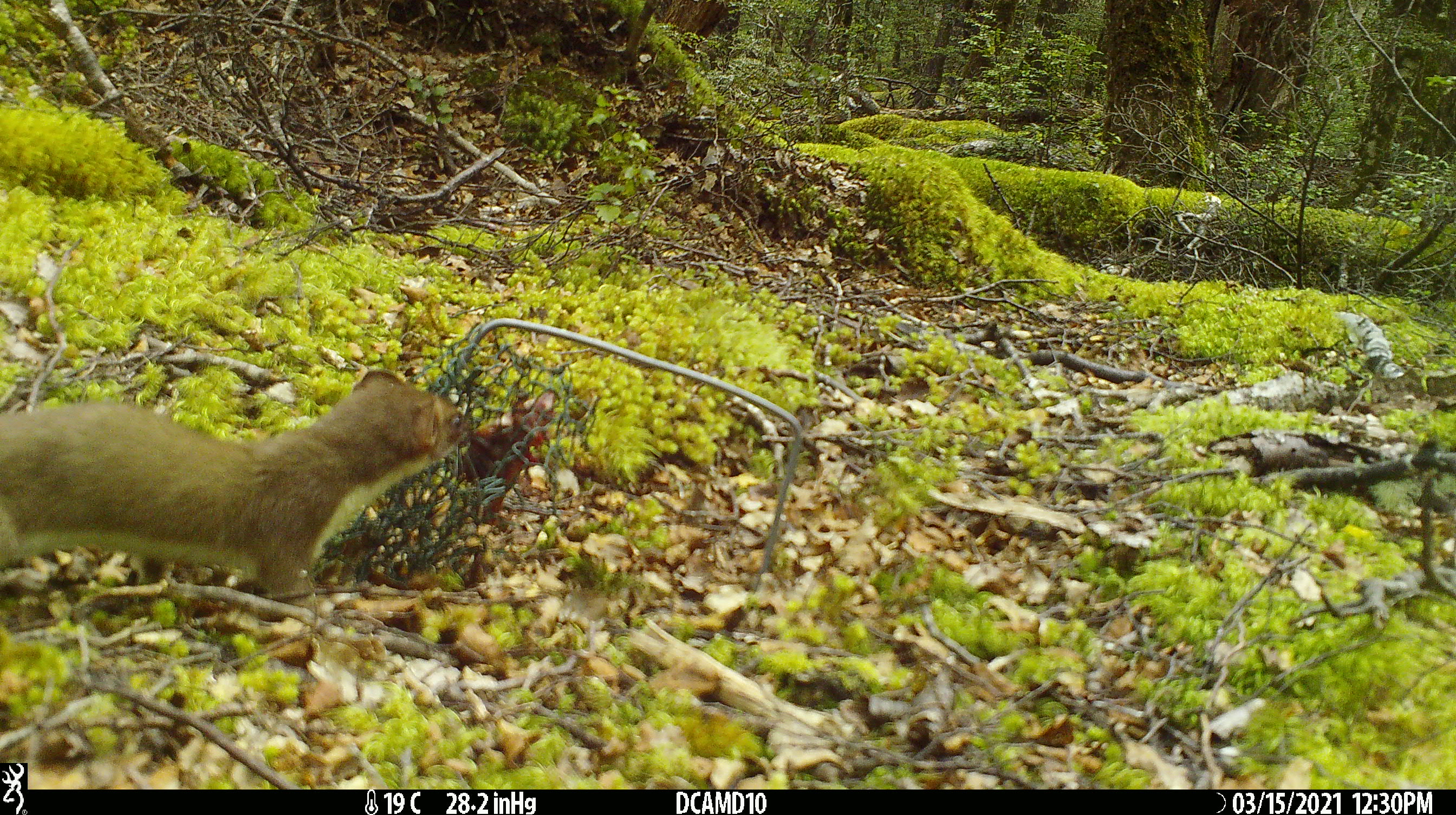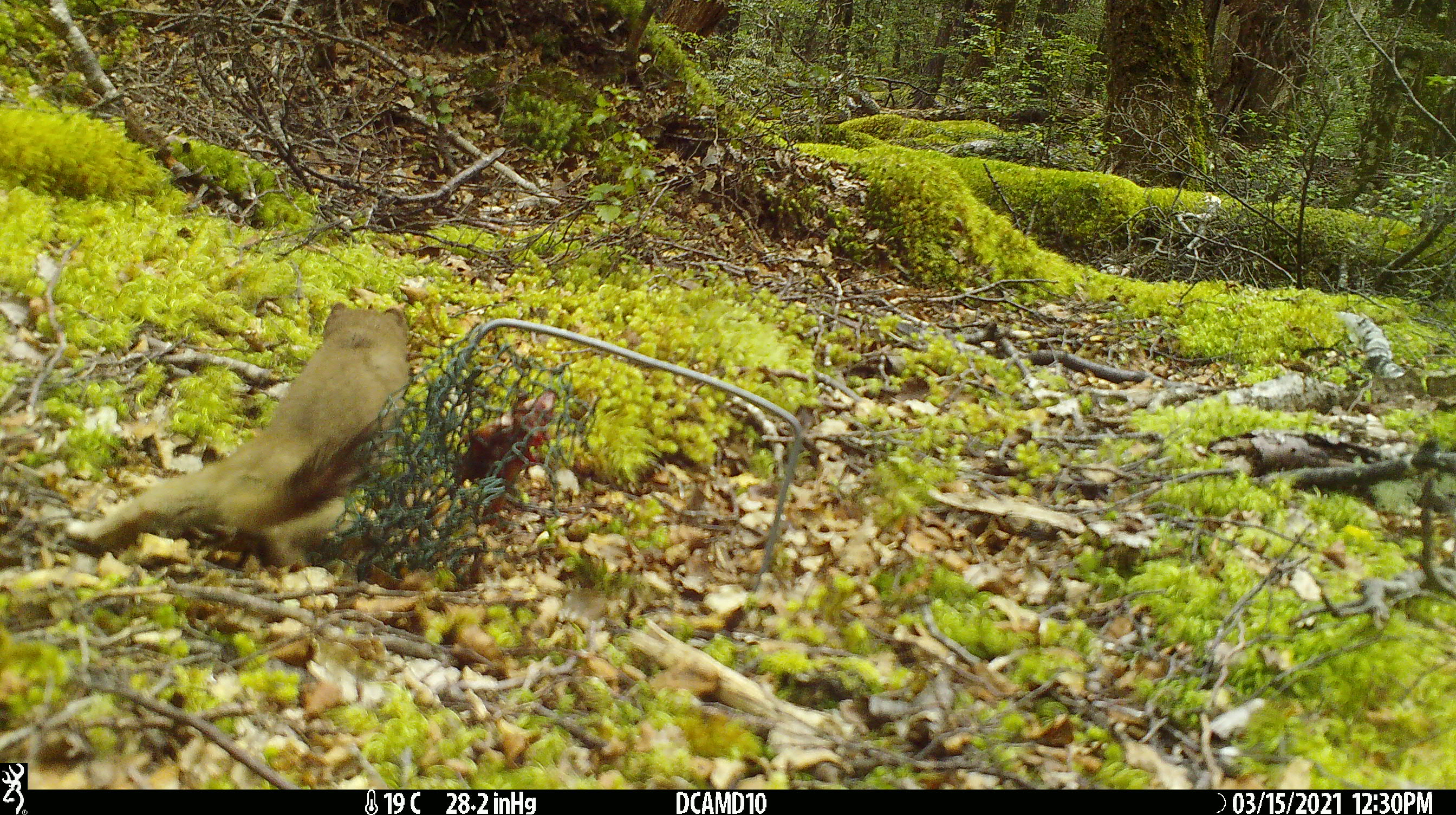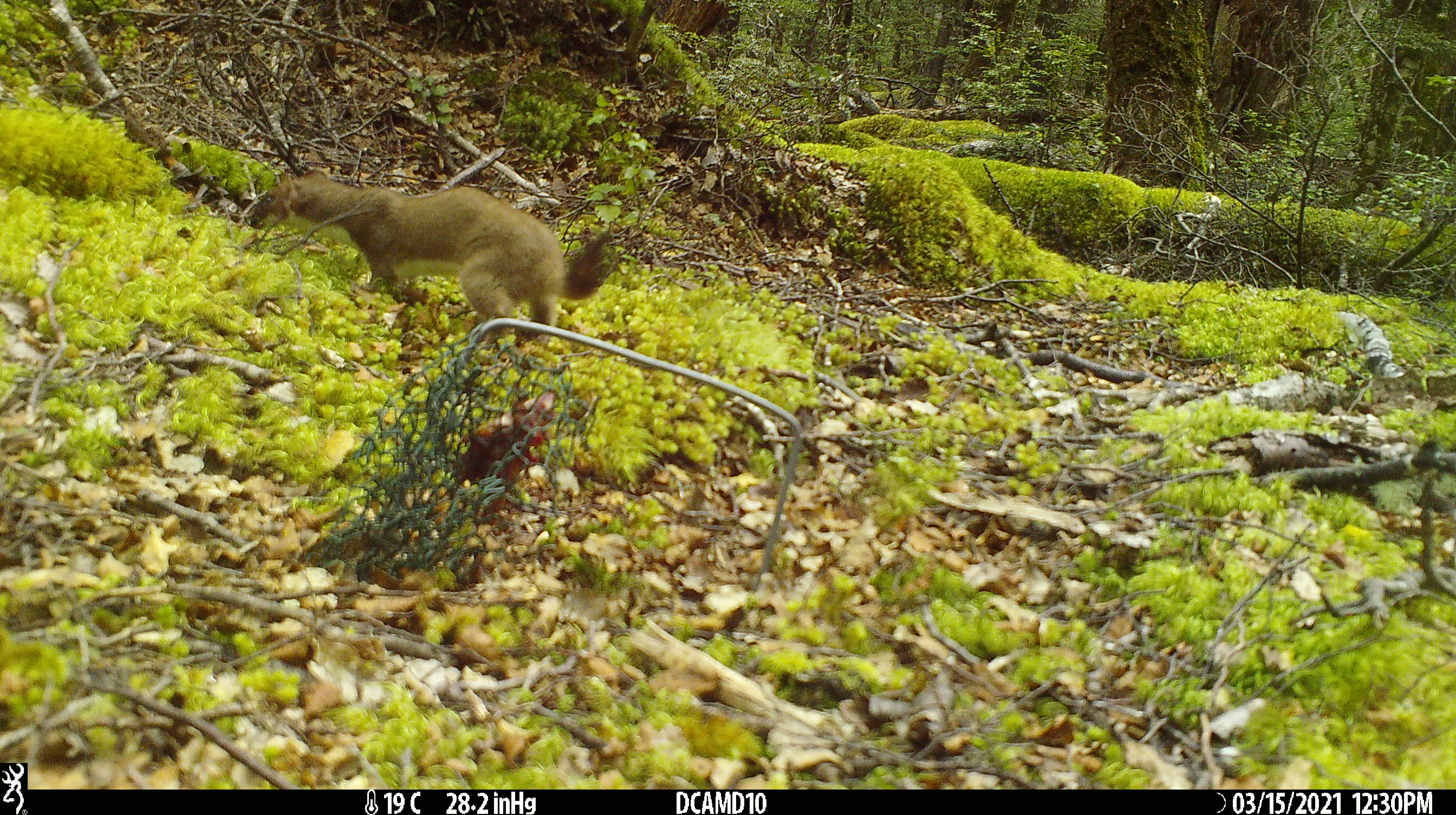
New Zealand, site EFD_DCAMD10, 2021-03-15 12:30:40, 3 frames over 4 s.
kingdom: Animalia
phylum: Chordata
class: Mammalia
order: Carnivora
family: Mustelidae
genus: Mustela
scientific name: Mustela erminea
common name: stoat